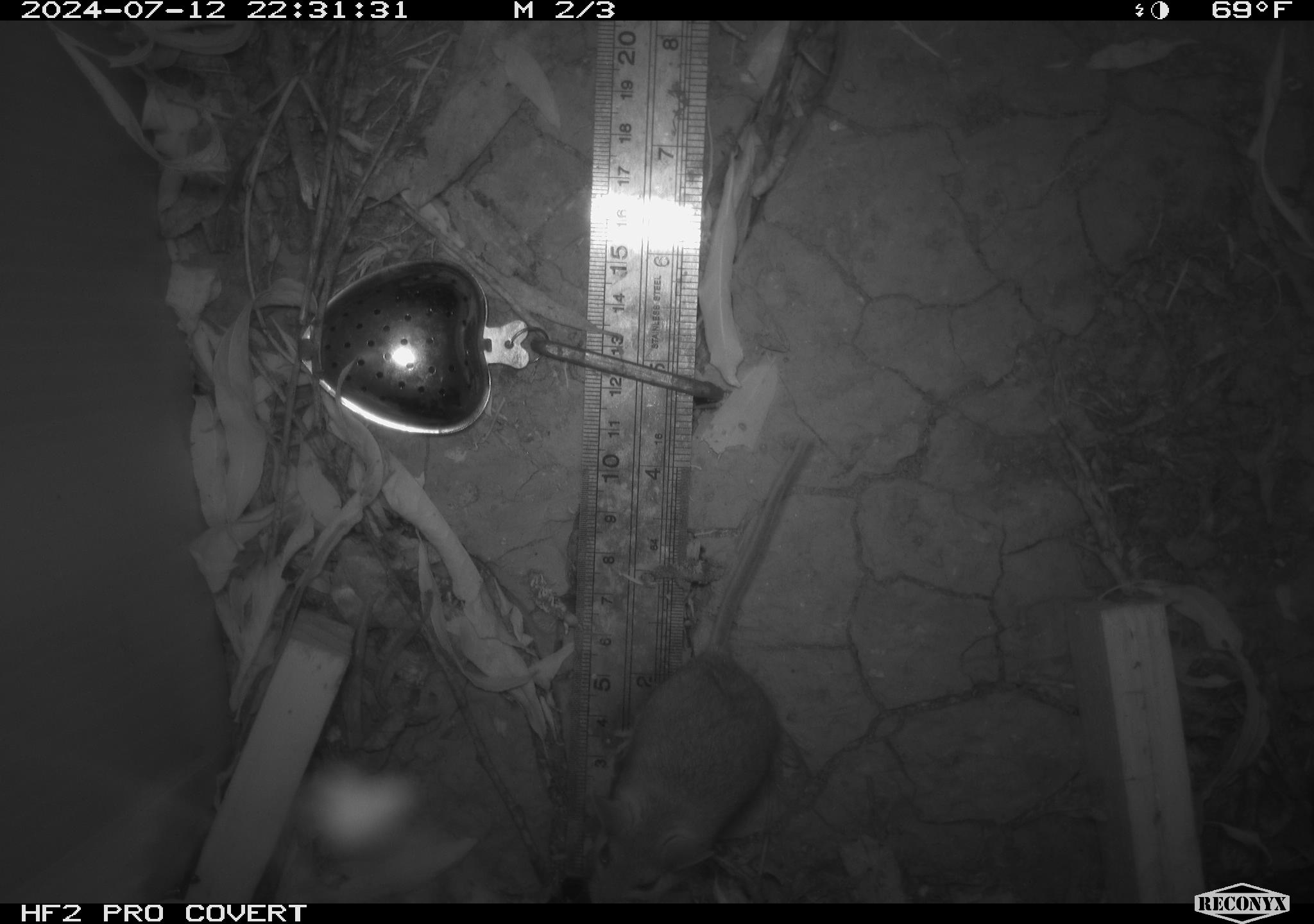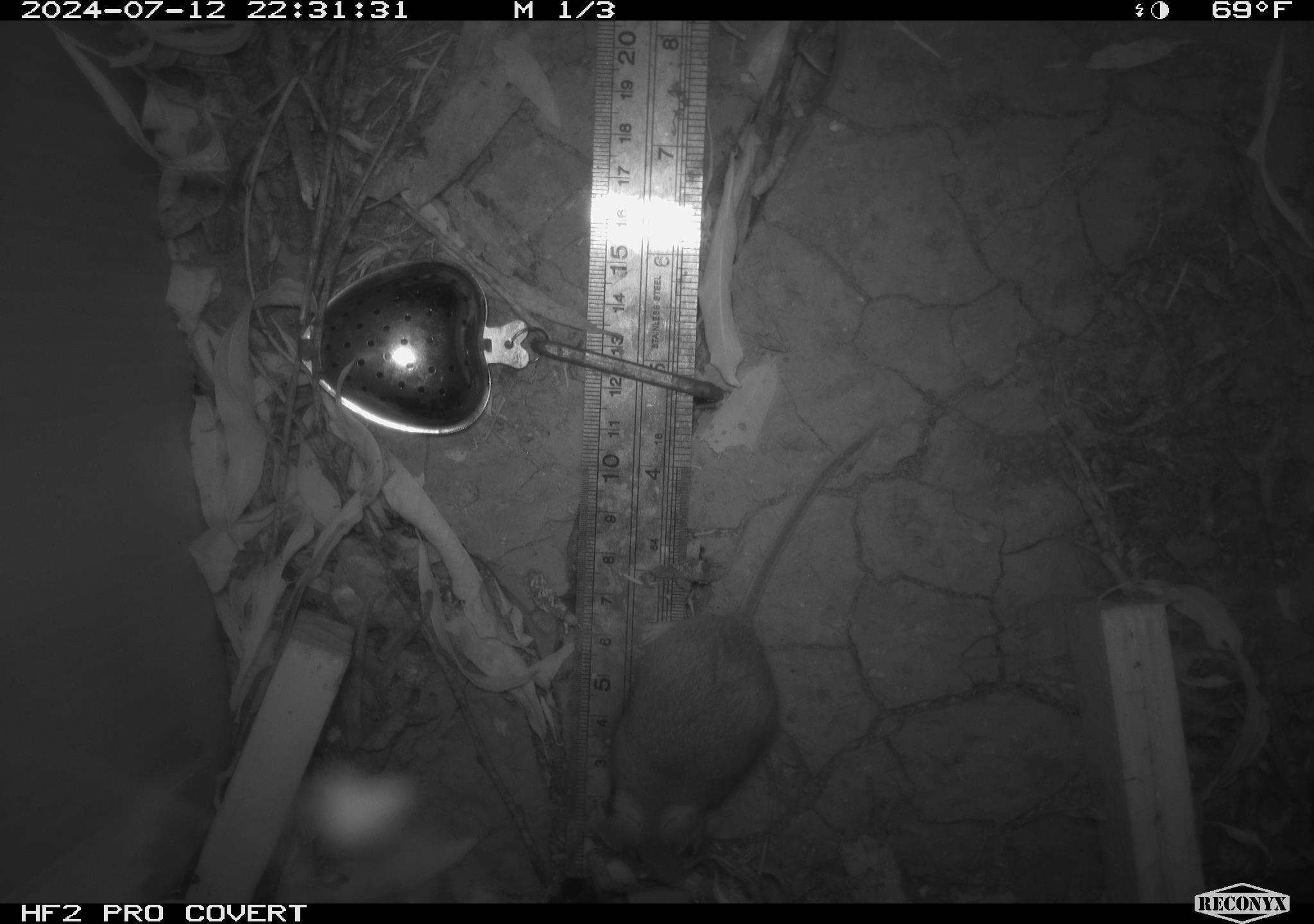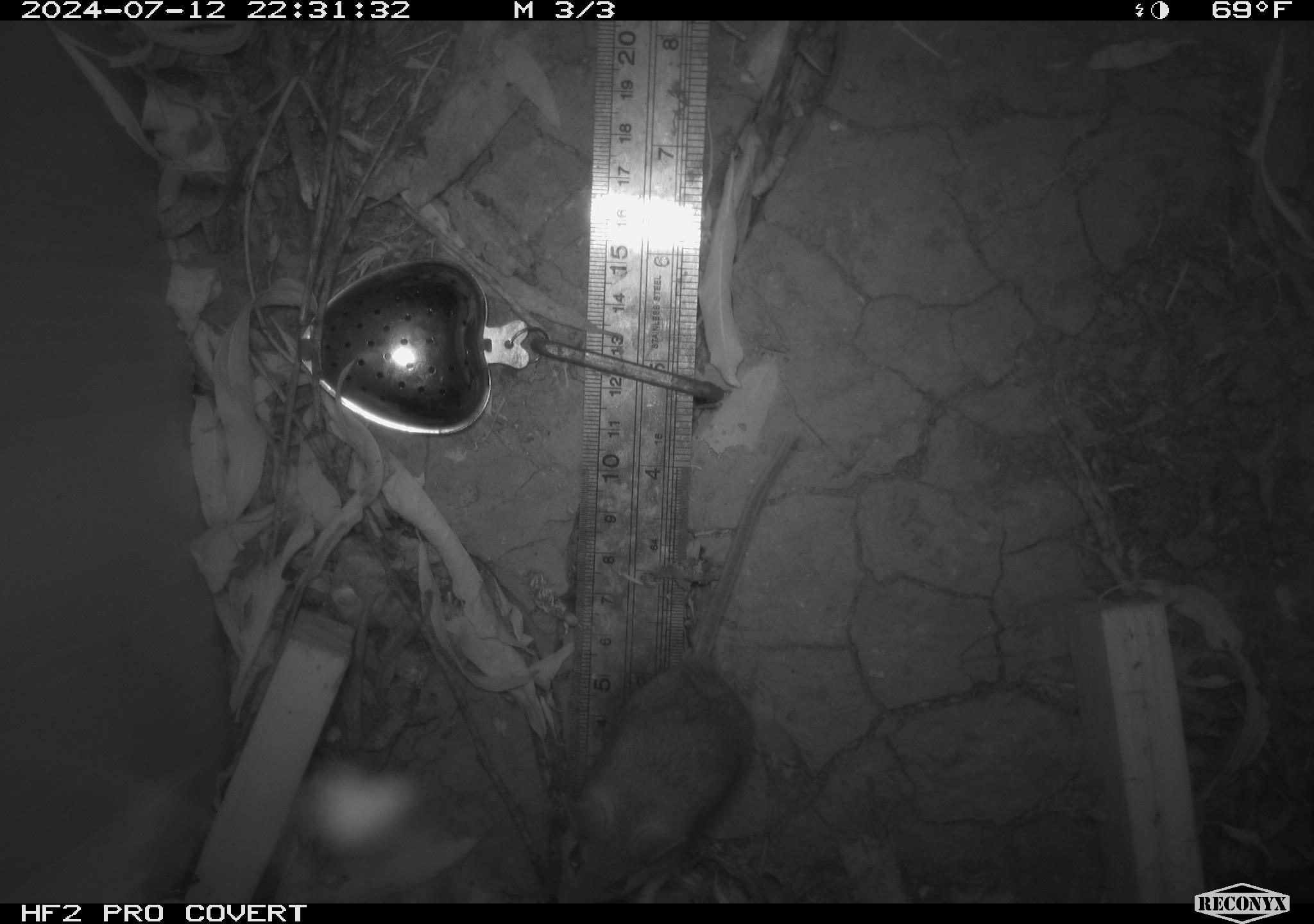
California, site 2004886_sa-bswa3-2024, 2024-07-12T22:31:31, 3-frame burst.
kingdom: Animalia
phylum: Chordata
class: Mammalia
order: Rodentia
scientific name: Rodentia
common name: mouse species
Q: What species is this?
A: Mouse species (Rodentia).